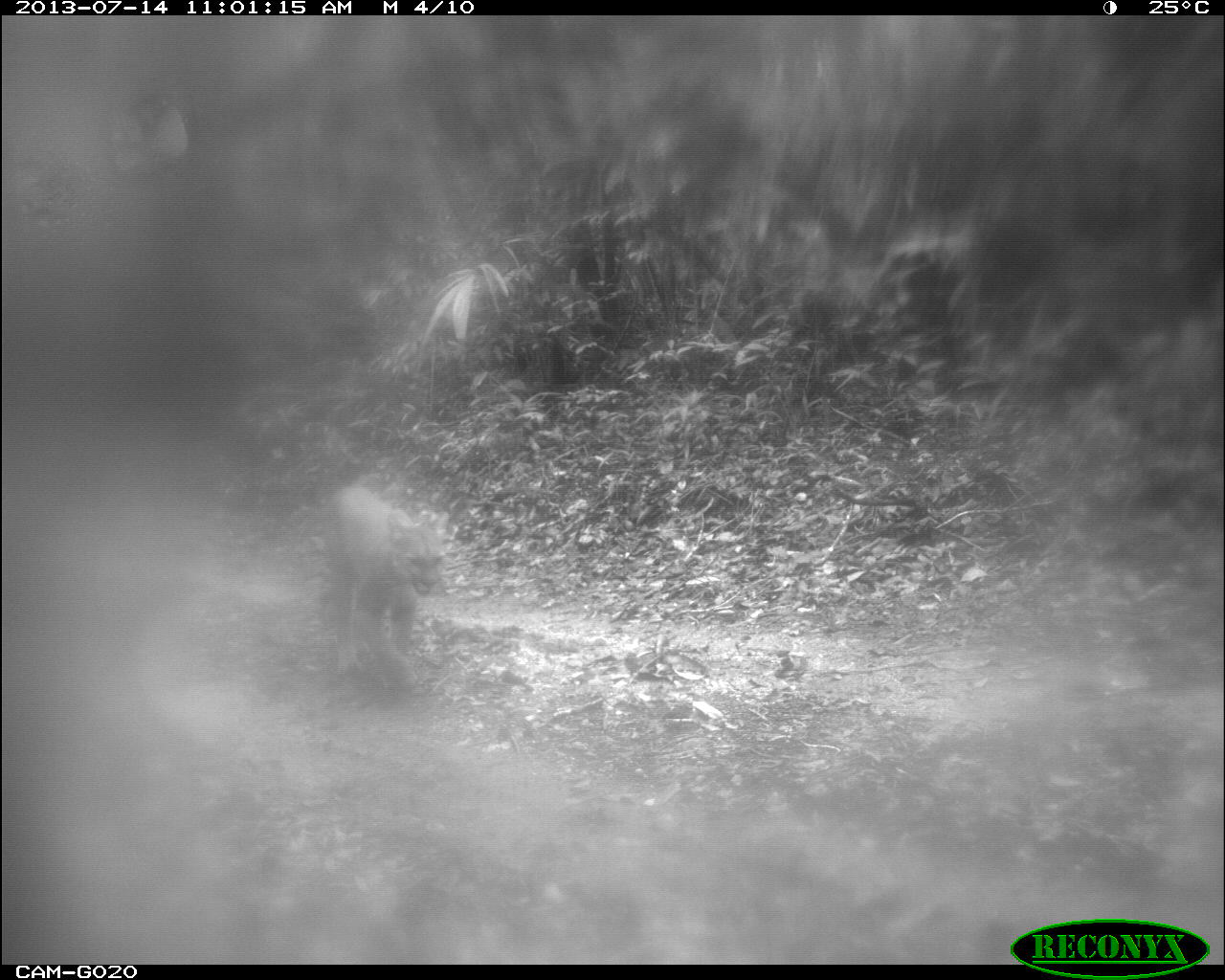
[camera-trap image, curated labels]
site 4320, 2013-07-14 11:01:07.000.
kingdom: Animalia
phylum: Chordata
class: Mammalia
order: Carnivora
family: Felidae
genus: Puma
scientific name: Puma concolor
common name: mountain lion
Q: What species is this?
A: Puma concolor (mountain lion).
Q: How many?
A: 1.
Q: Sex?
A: Female.